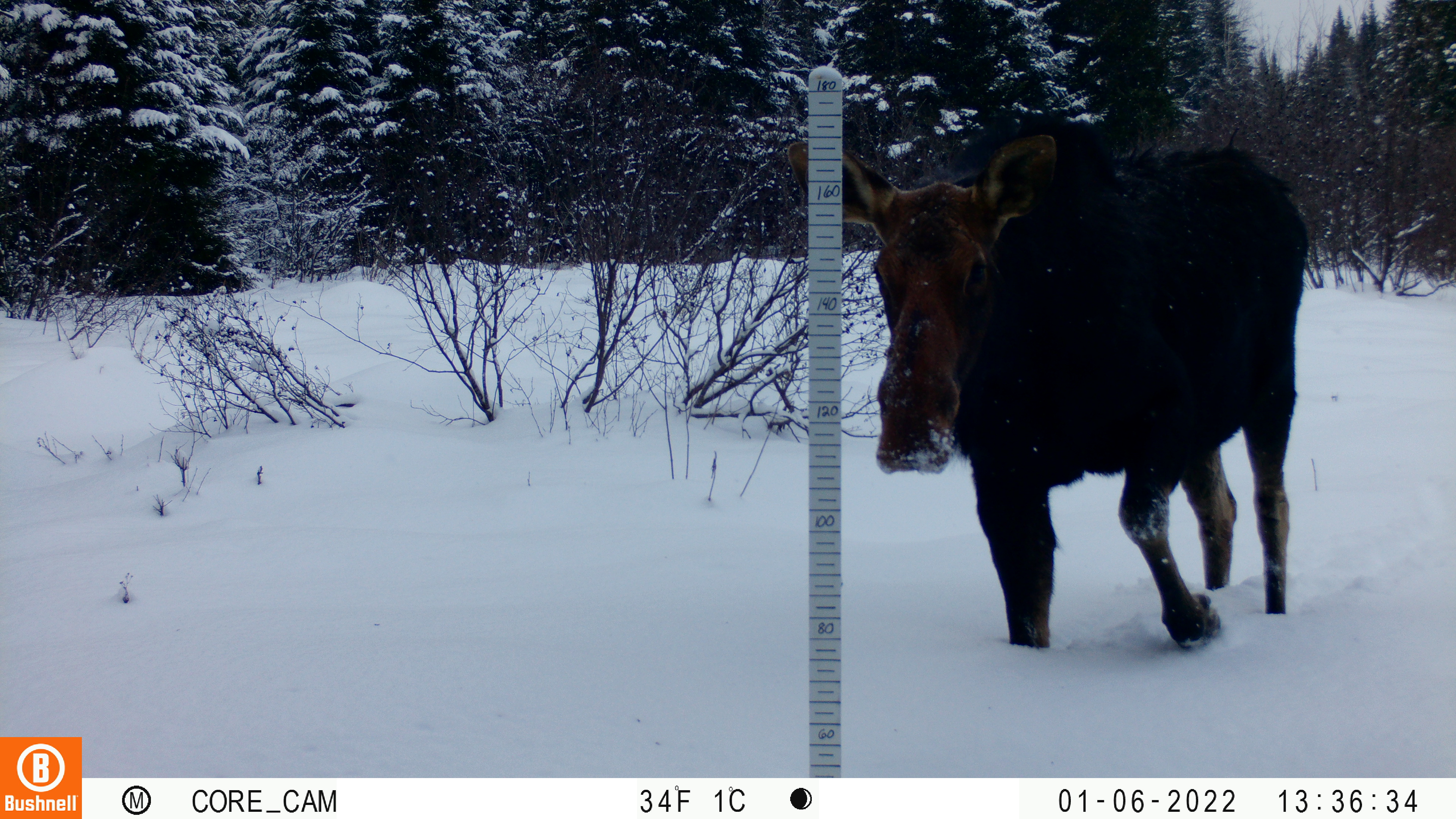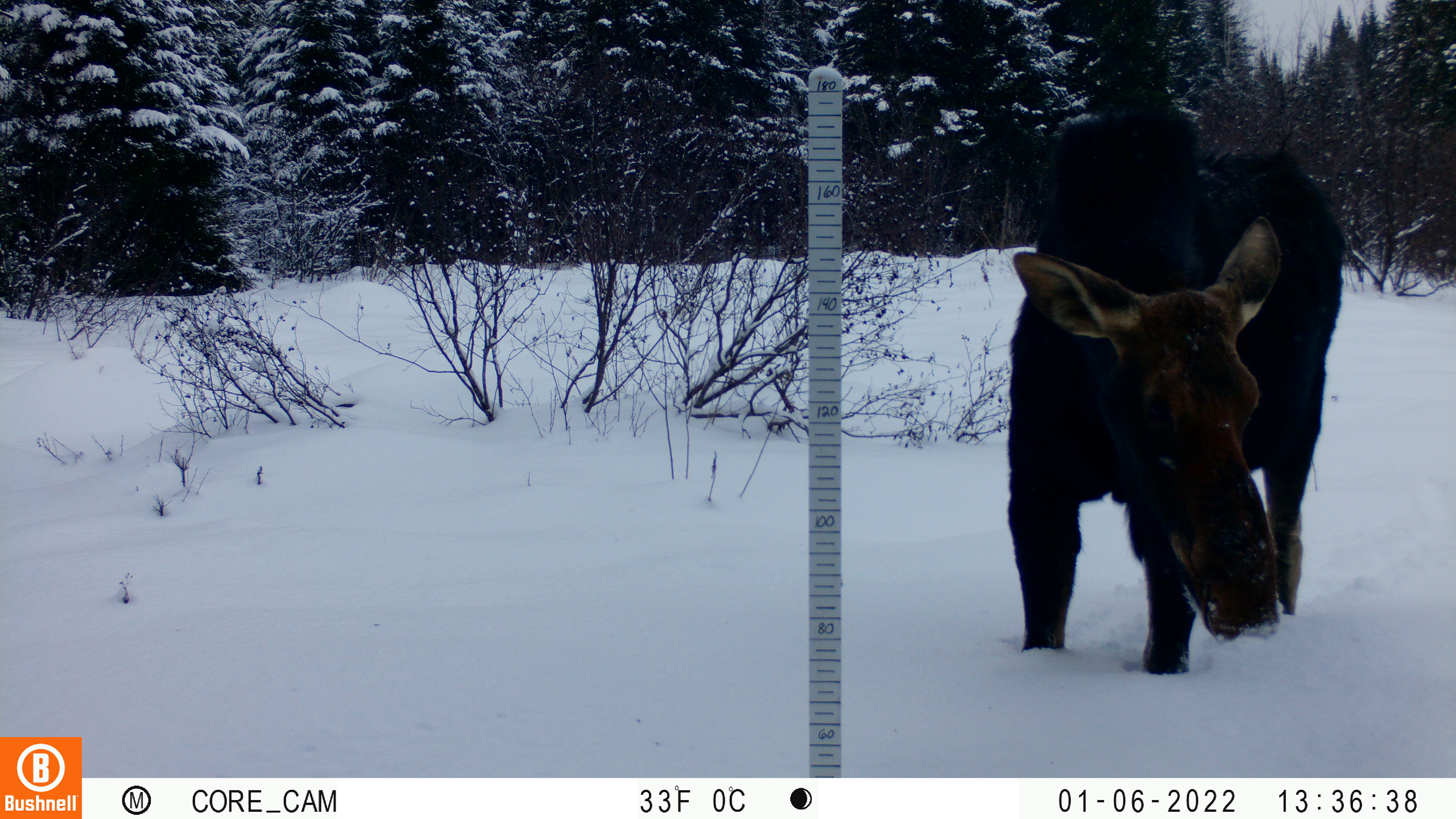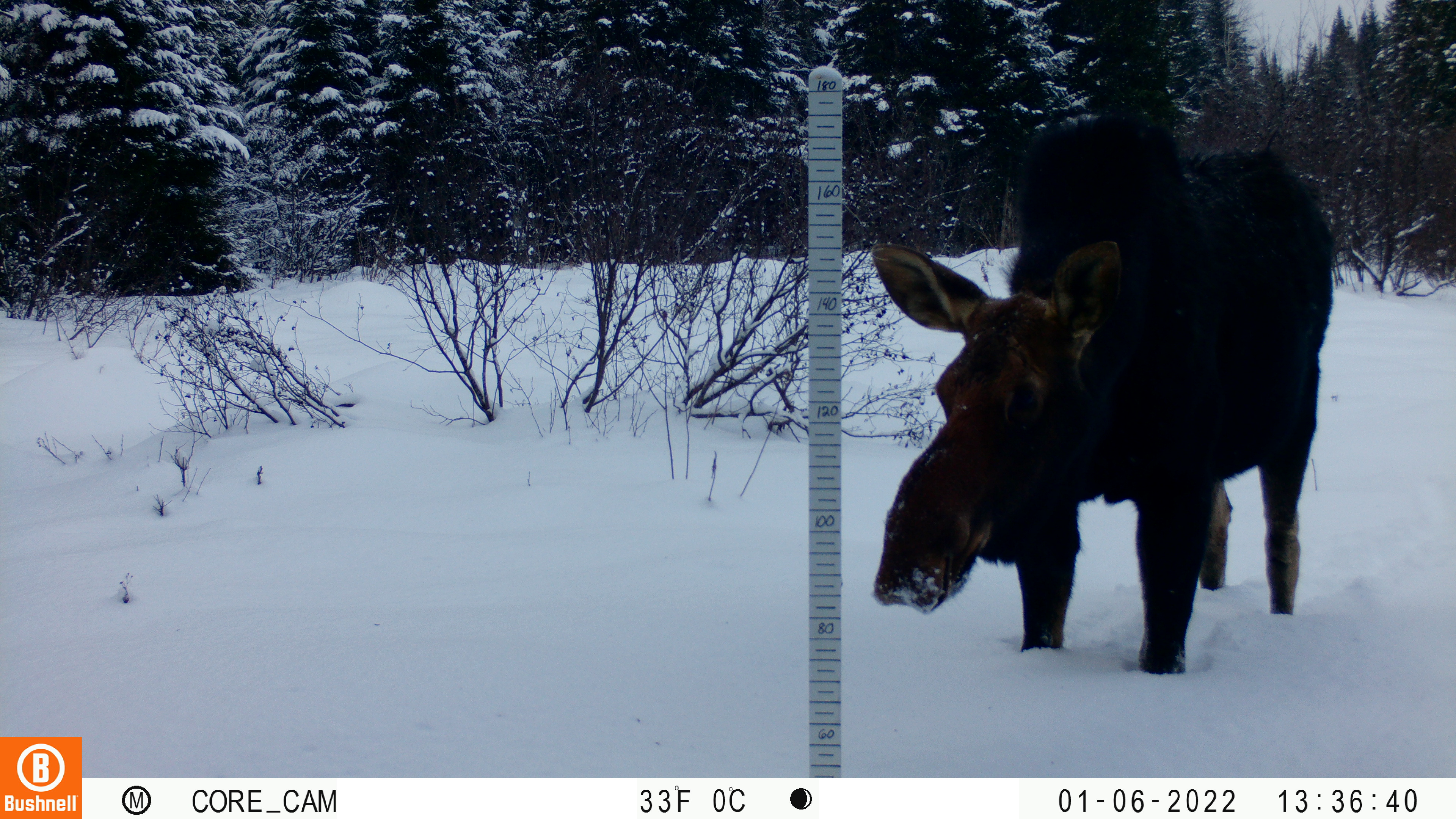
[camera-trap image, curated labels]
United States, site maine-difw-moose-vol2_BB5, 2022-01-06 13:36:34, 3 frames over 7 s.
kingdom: Animalia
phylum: Chordata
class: Mammalia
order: Artiodactyla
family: Cervidae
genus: Alces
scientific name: Alces alces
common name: moose